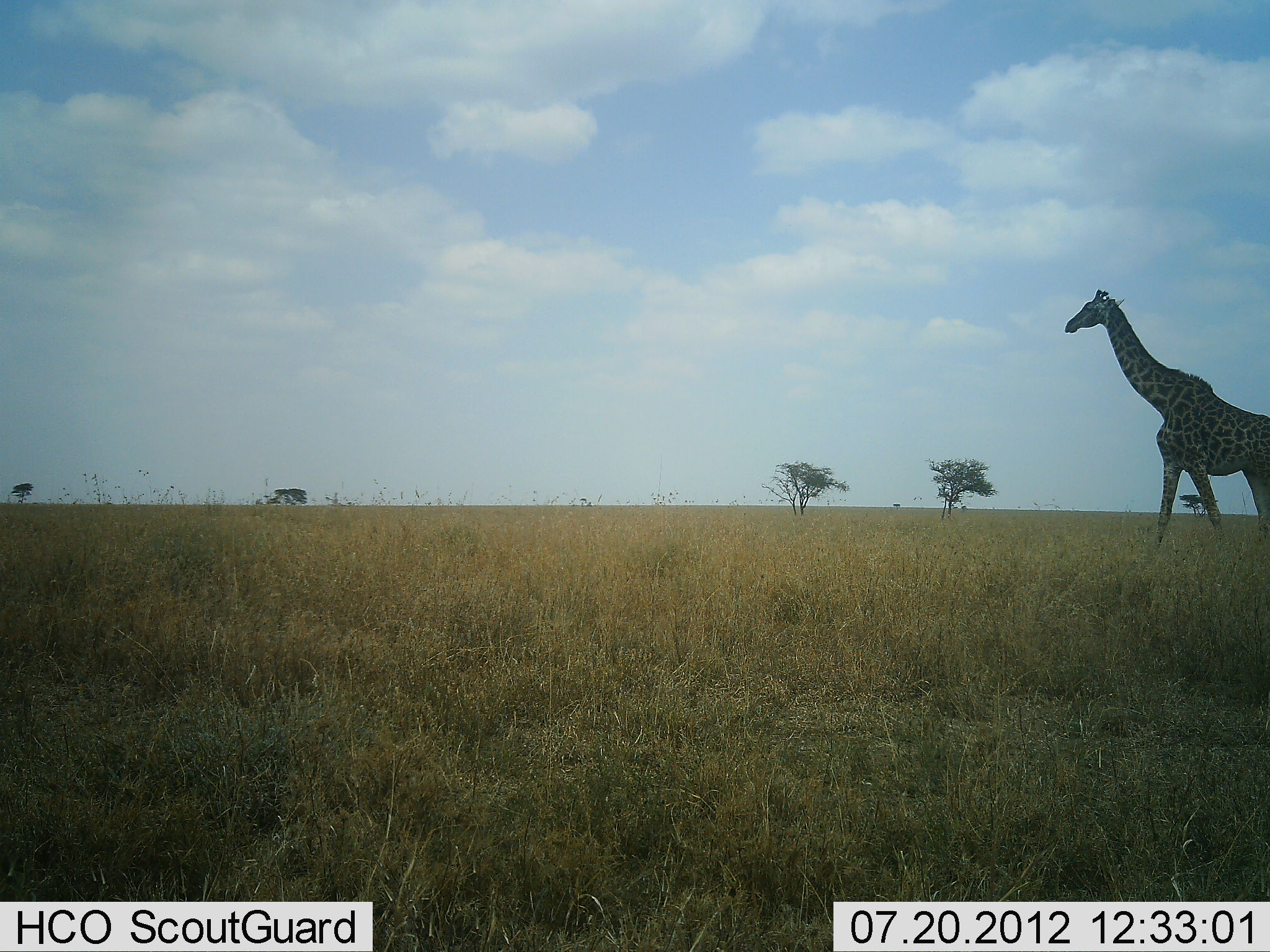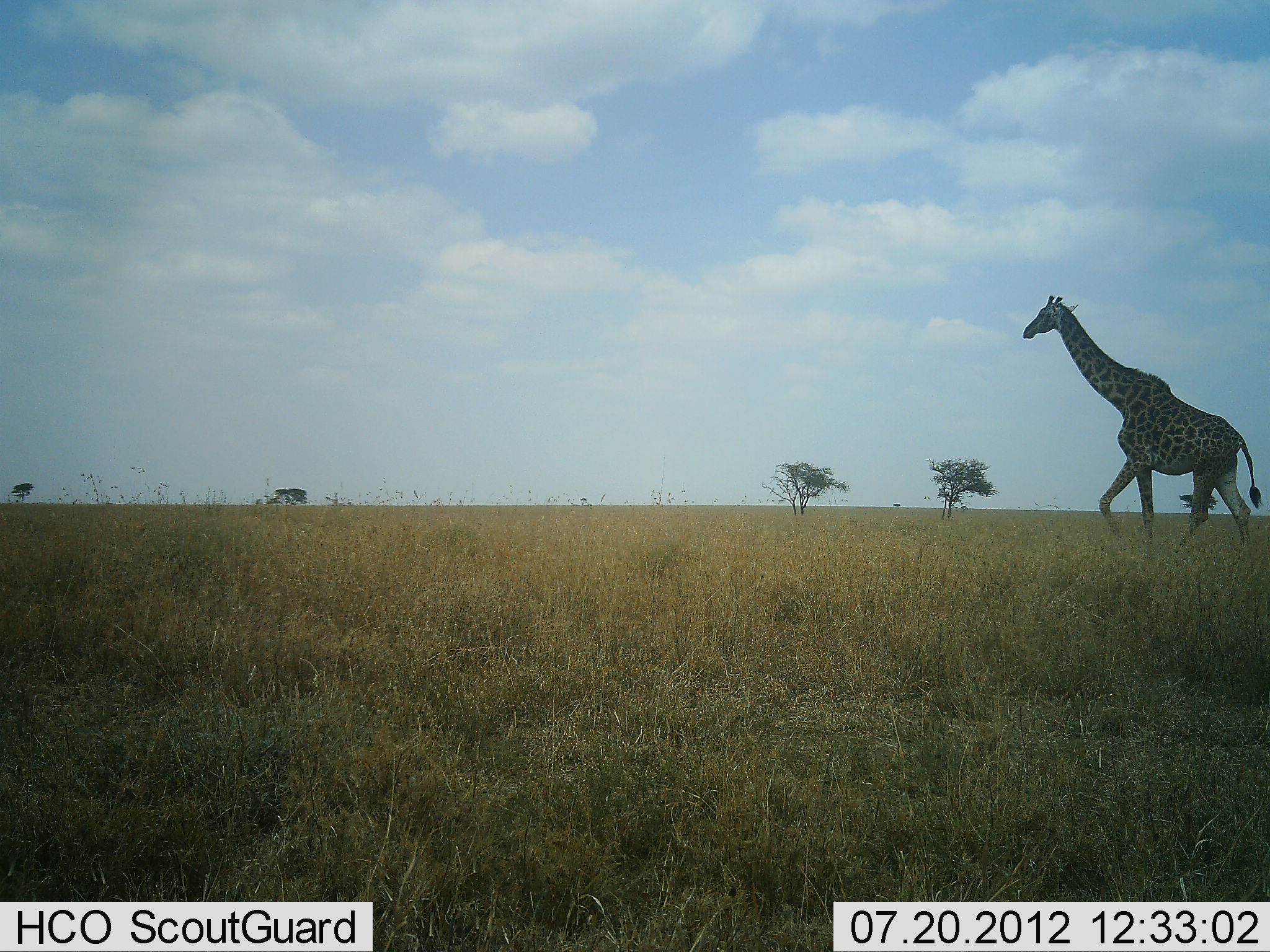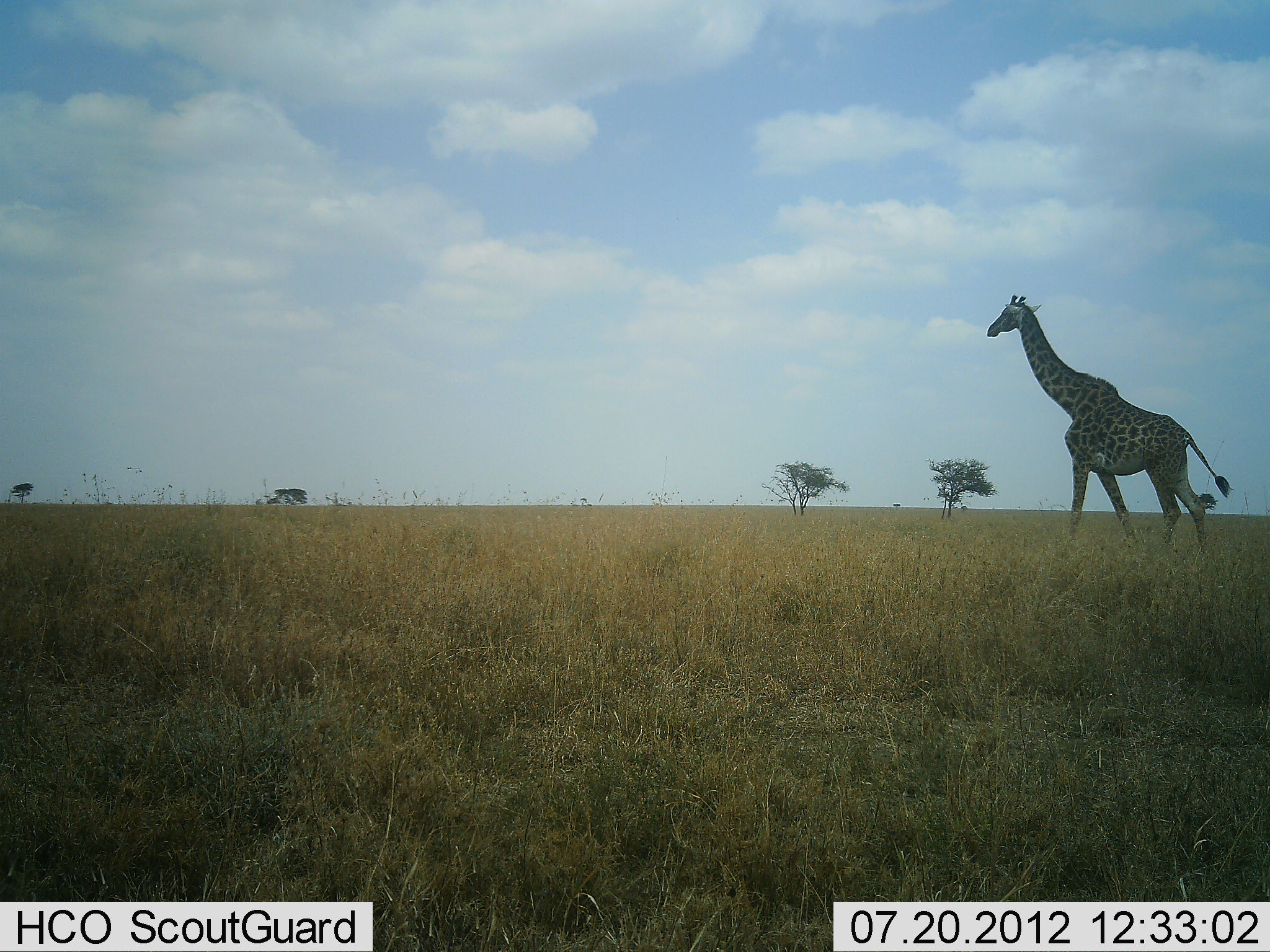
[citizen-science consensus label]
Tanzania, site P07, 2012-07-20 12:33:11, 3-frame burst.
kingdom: Animalia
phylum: Chordata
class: Mammalia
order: Artiodactyla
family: Giraffidae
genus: Giraffa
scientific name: Giraffa camelopardalis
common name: giraffe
Giraffe (Giraffa camelopardalis), count 1. Behavior (volunteer vote fractions): standing 0%, resting 0%, moving 100%, interacting 0%. Young present (vote fraction): 0%. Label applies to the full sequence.